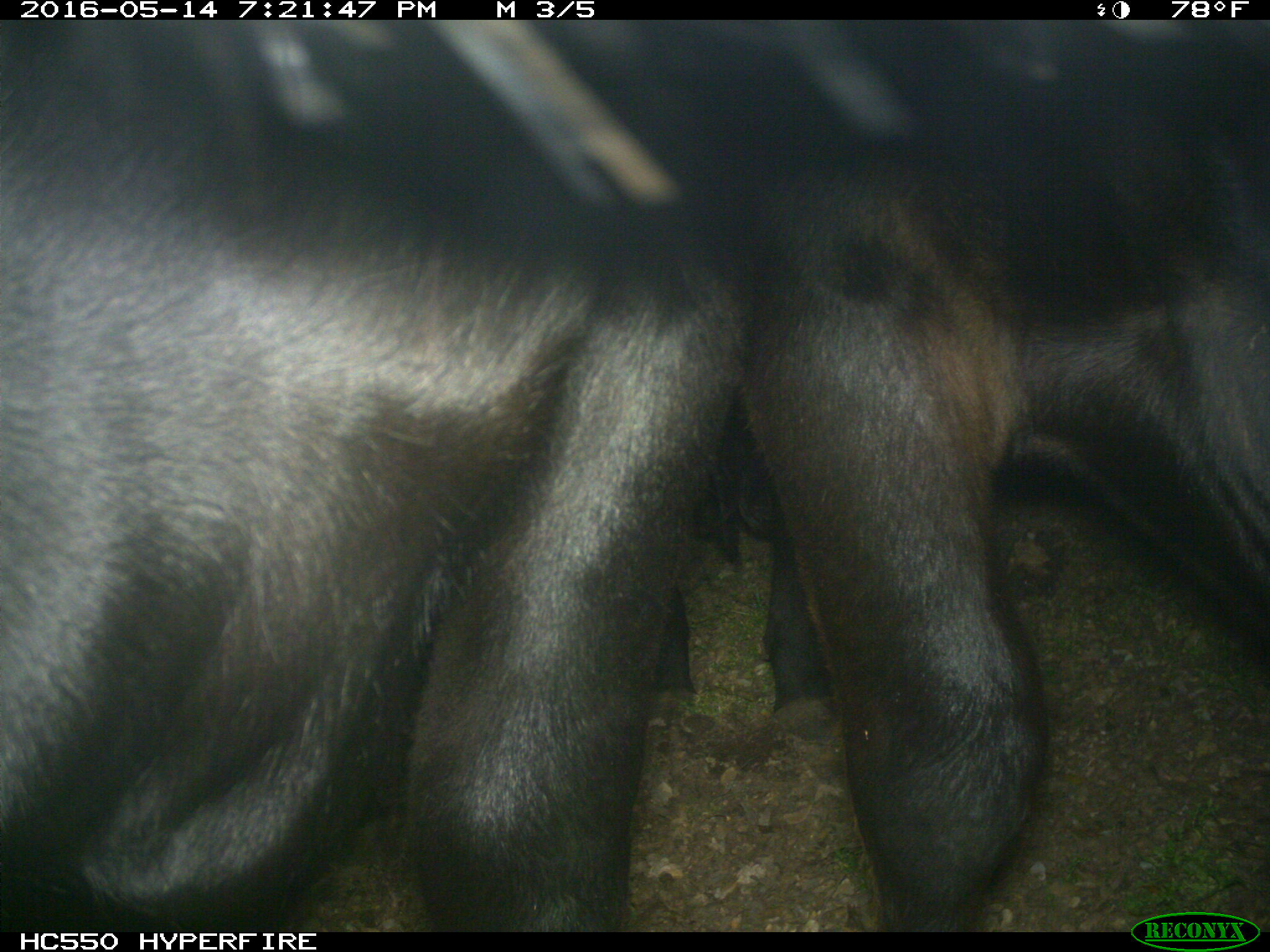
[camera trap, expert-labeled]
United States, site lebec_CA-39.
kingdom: Animalia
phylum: Chordata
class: Mammalia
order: Artiodactyla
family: Bovidae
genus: Bos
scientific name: Bos taurus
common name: domestic cow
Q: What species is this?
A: Bos taurus (domestic cow).